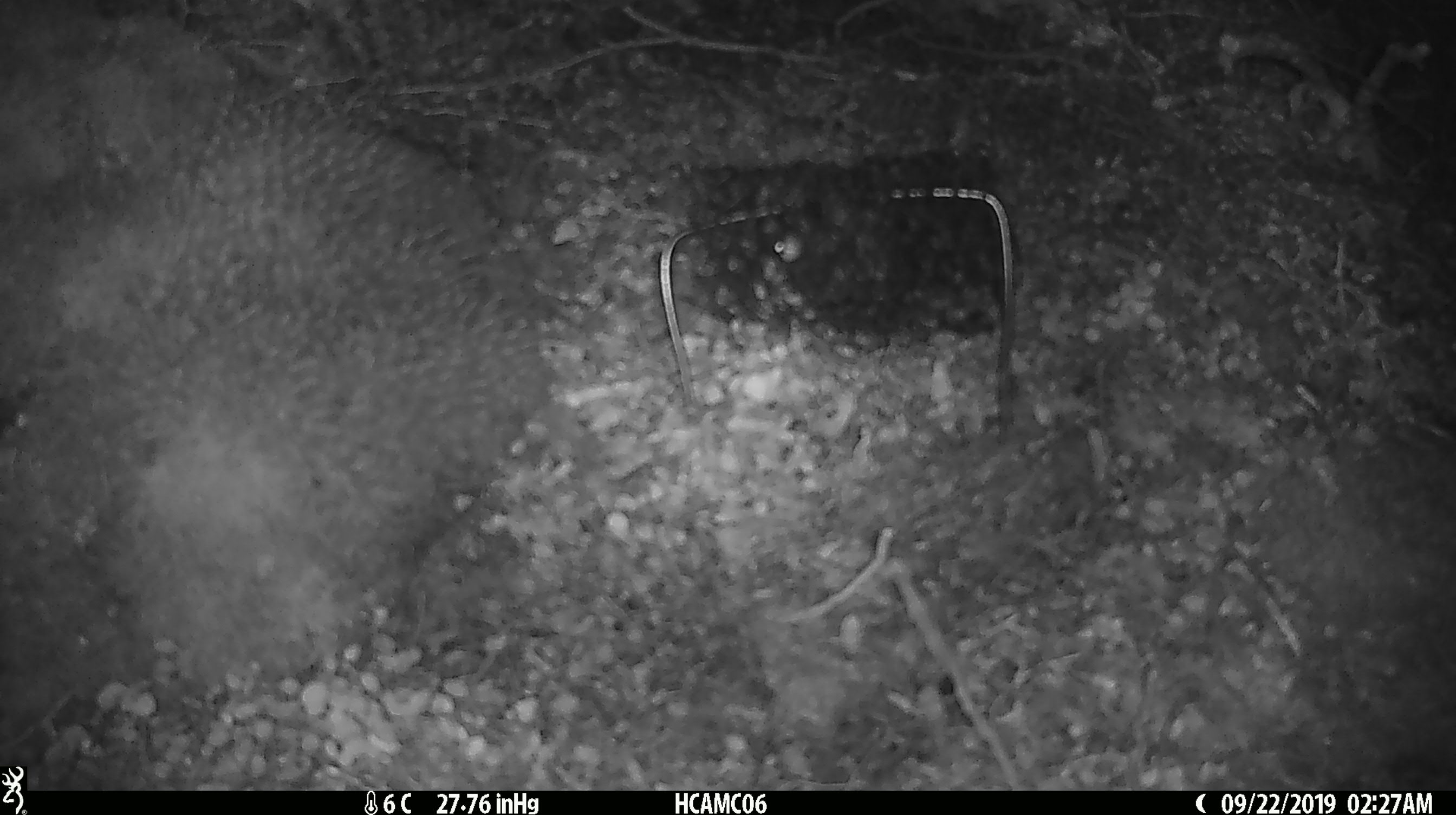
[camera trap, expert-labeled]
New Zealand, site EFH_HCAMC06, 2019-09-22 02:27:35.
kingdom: Animalia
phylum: Chordata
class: Mammalia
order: Rodentia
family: Muridae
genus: Mus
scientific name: Mus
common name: mouse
Mouse (Mus).